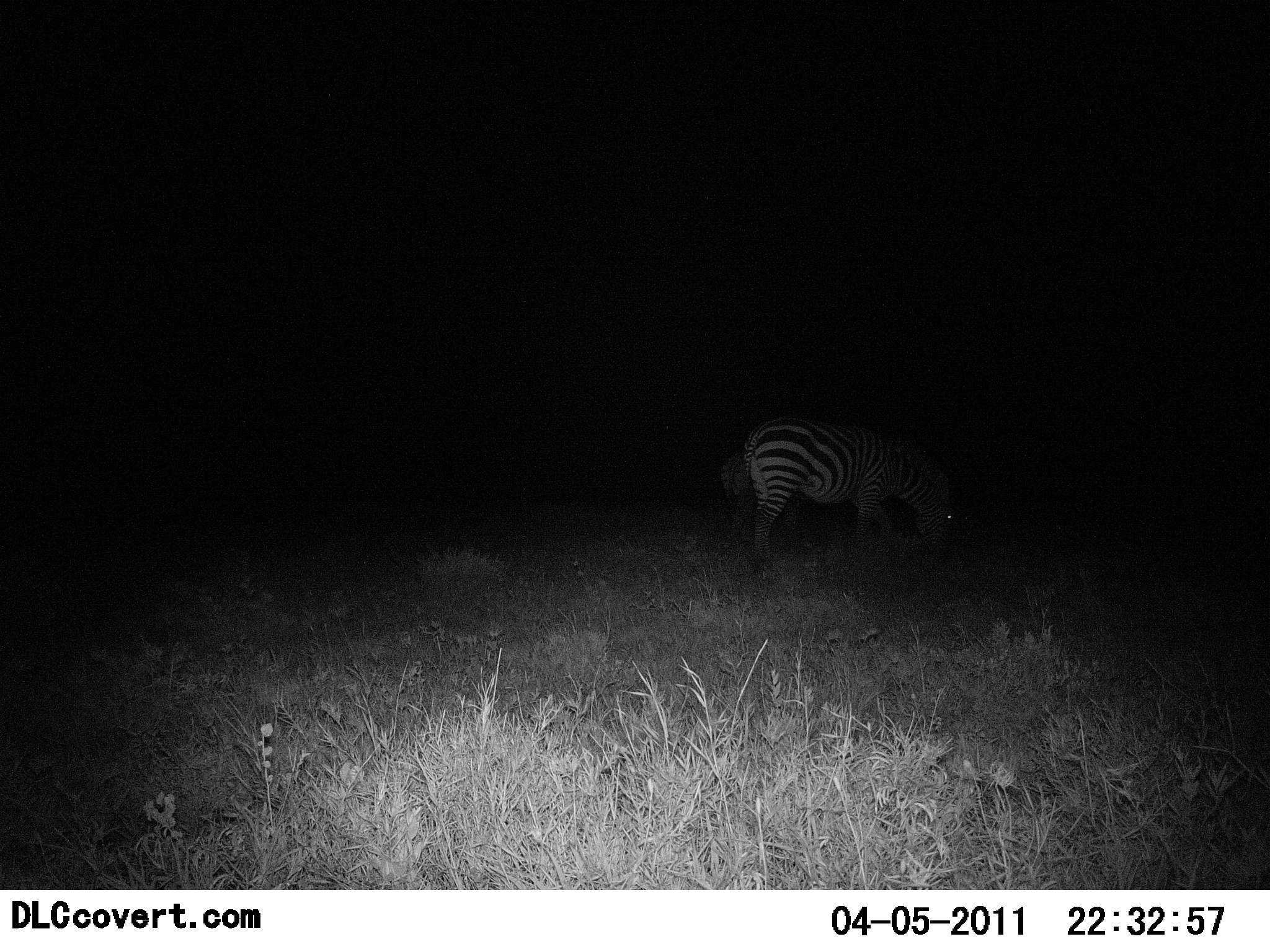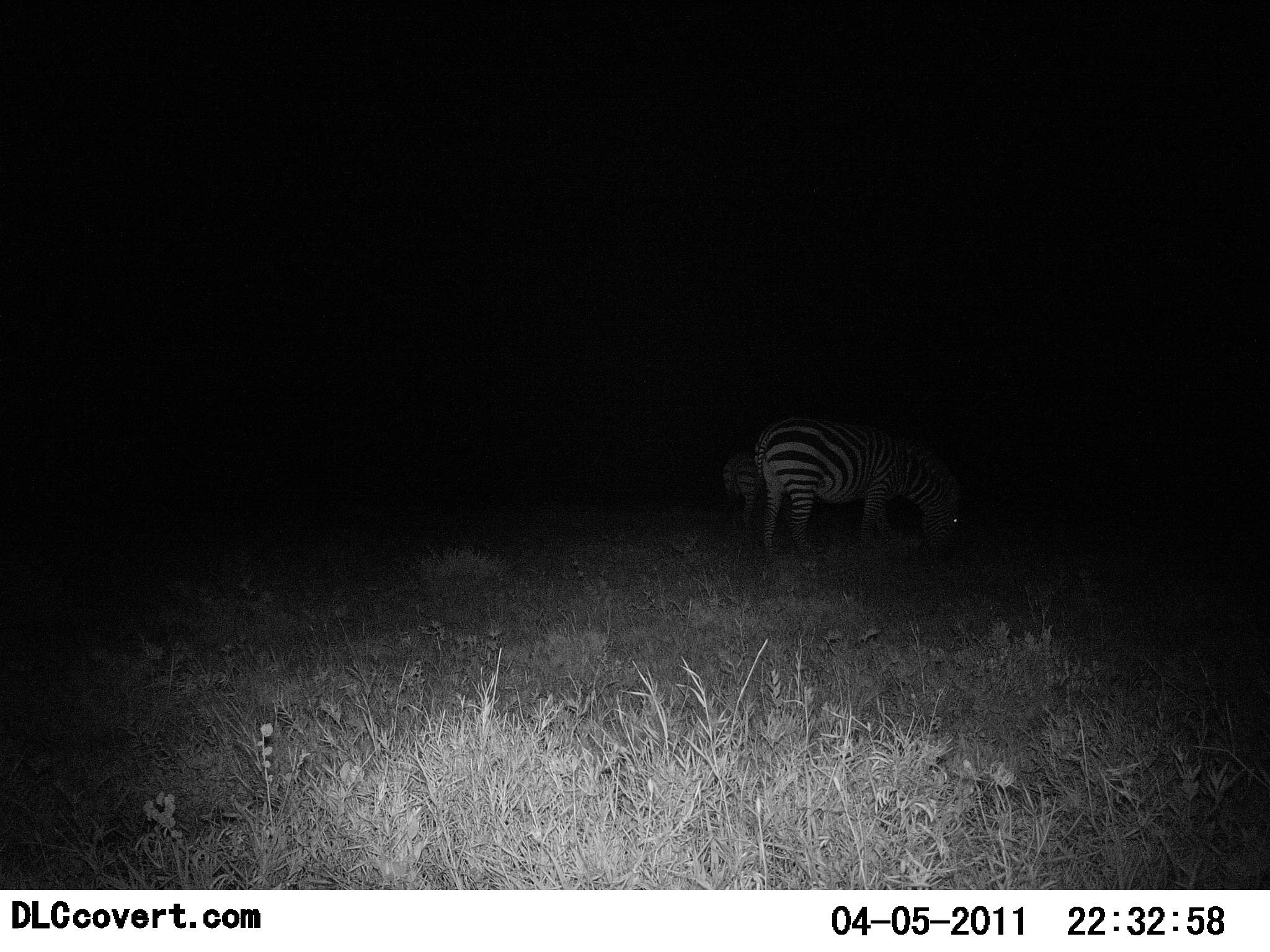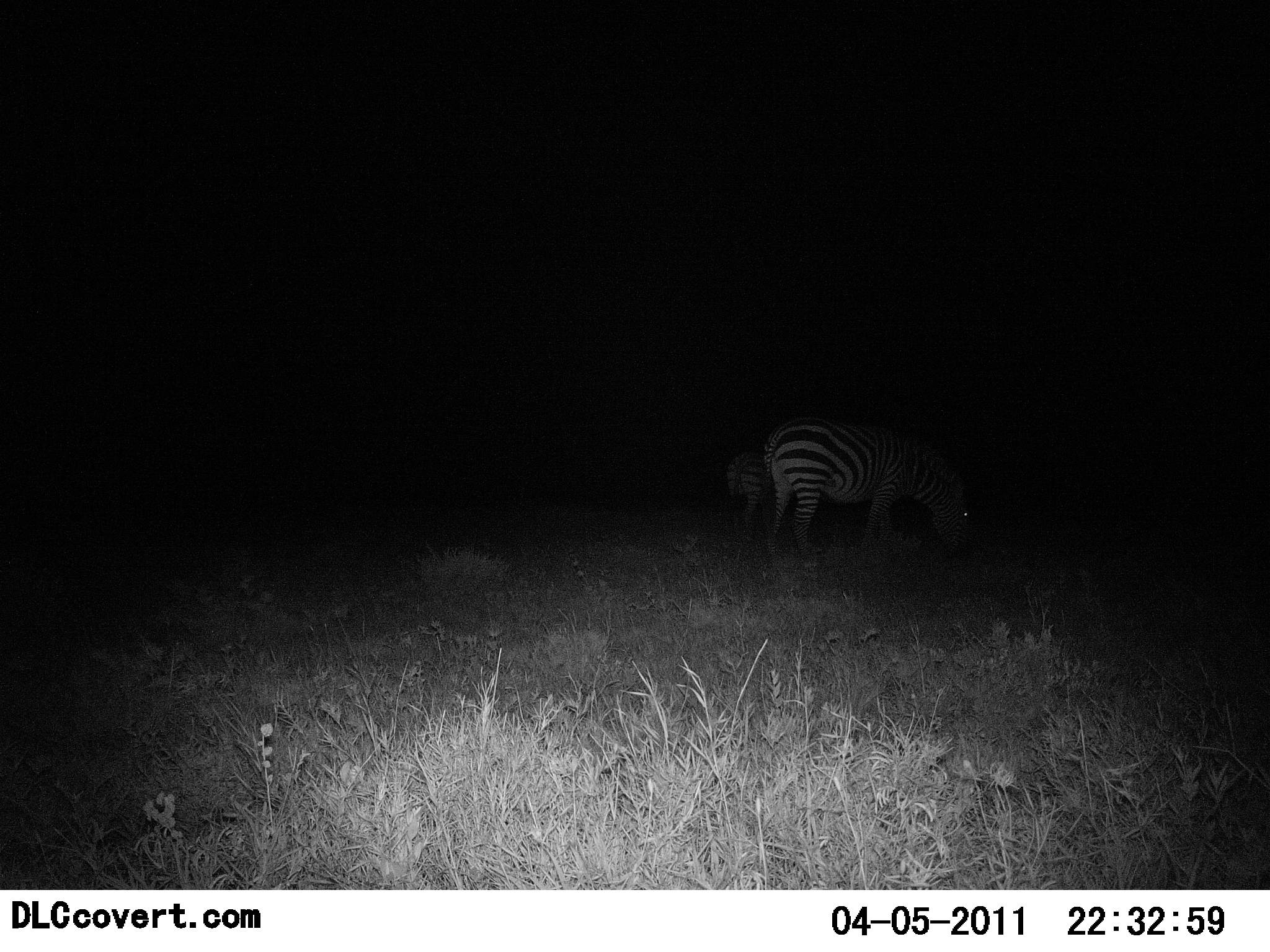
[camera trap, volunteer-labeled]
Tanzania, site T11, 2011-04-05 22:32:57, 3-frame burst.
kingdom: Animalia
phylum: Chordata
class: Mammalia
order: Perissodactyla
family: Equidae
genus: Equus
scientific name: Equus quagga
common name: plains zebra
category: zebra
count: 2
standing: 23%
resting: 8%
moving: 31%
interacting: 0%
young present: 8%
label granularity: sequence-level